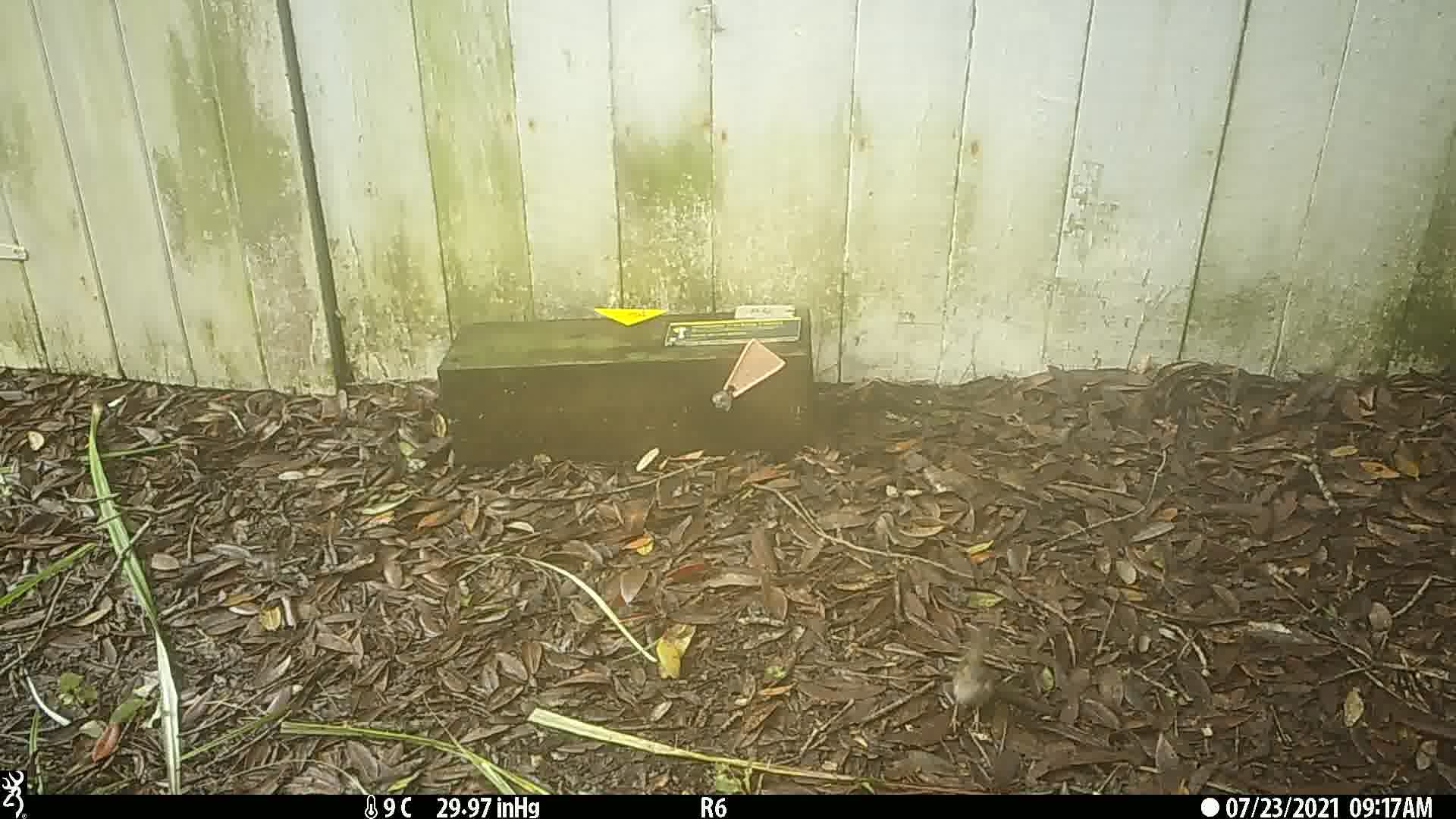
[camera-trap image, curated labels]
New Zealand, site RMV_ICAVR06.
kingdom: Animalia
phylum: Chordata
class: Aves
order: Passeriformes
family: Passeridae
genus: Passer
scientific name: Passer domesticus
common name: house sparrow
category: sparrow